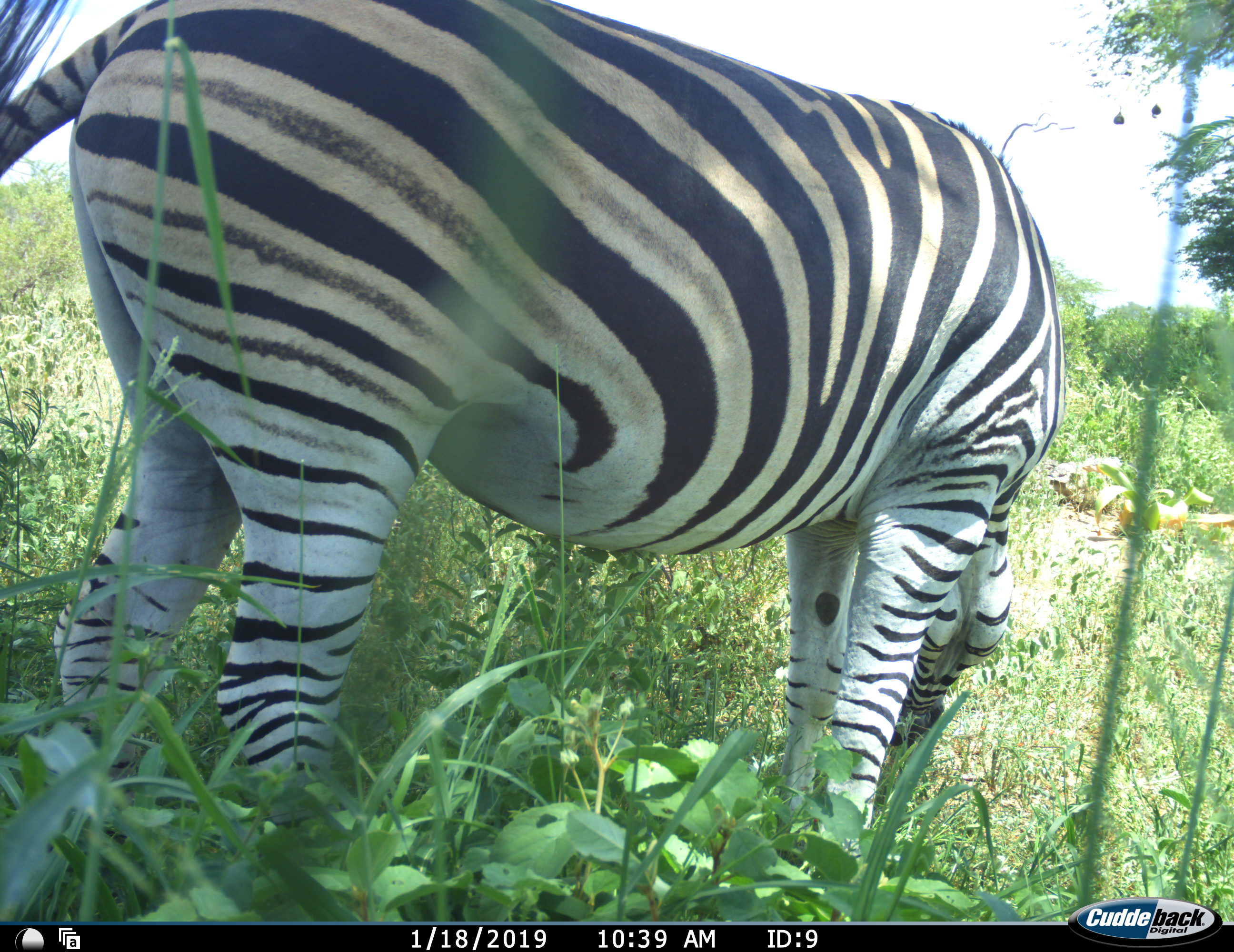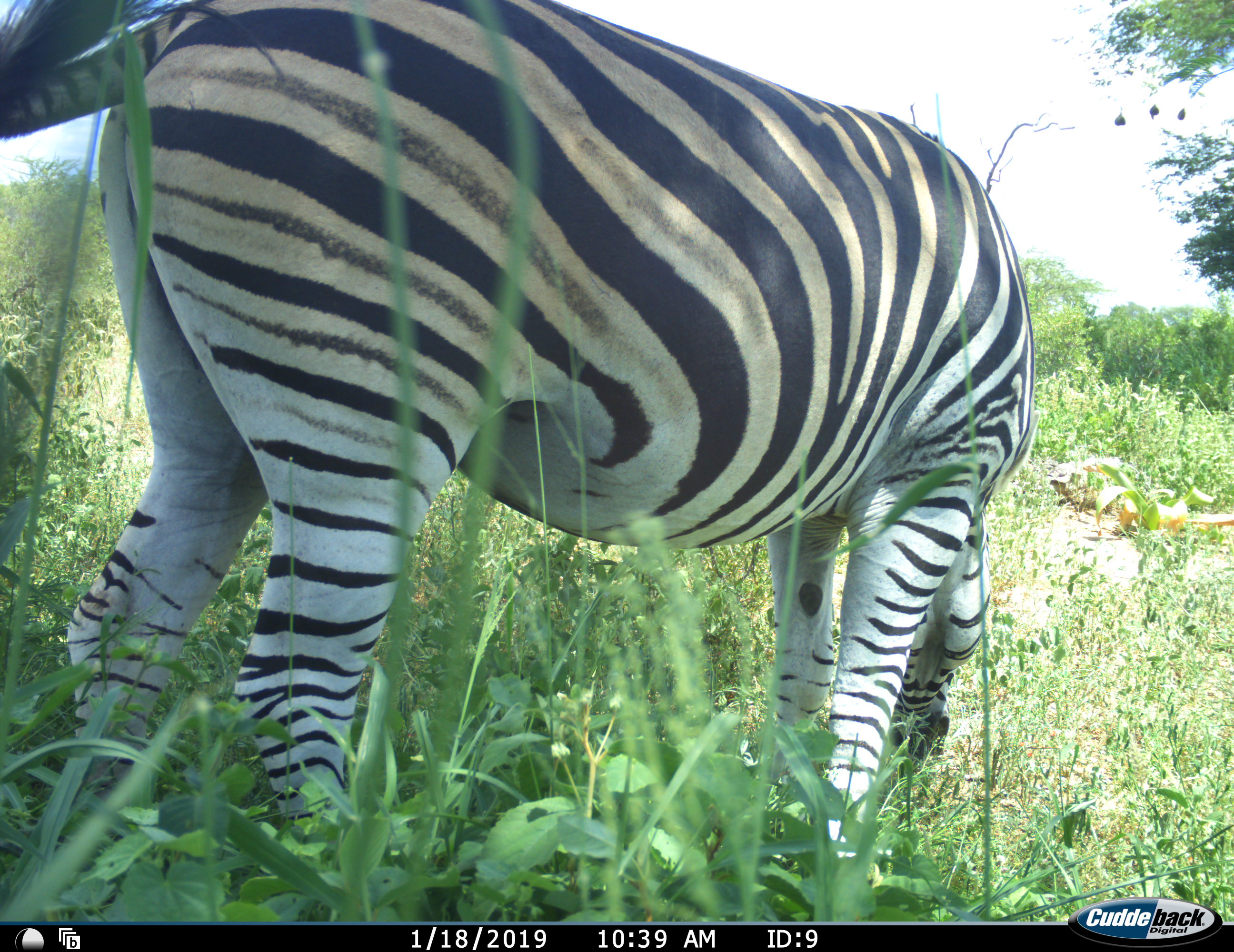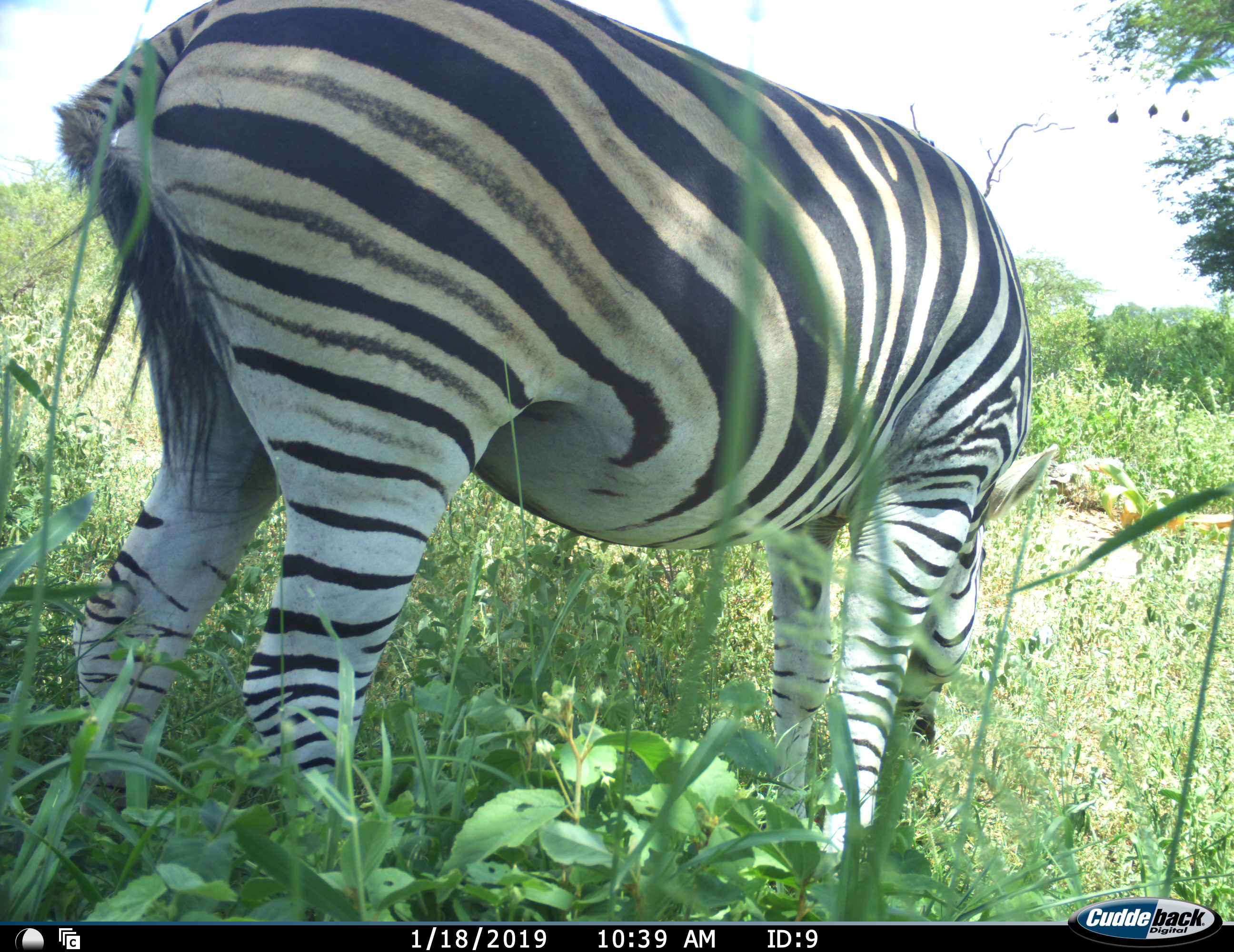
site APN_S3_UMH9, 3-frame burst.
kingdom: Animalia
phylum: Chordata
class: Mammalia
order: Perissodactyla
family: Equidae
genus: Equus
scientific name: Equus quagga burchellii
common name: burchell's zebra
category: zebraburchells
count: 1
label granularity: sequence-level